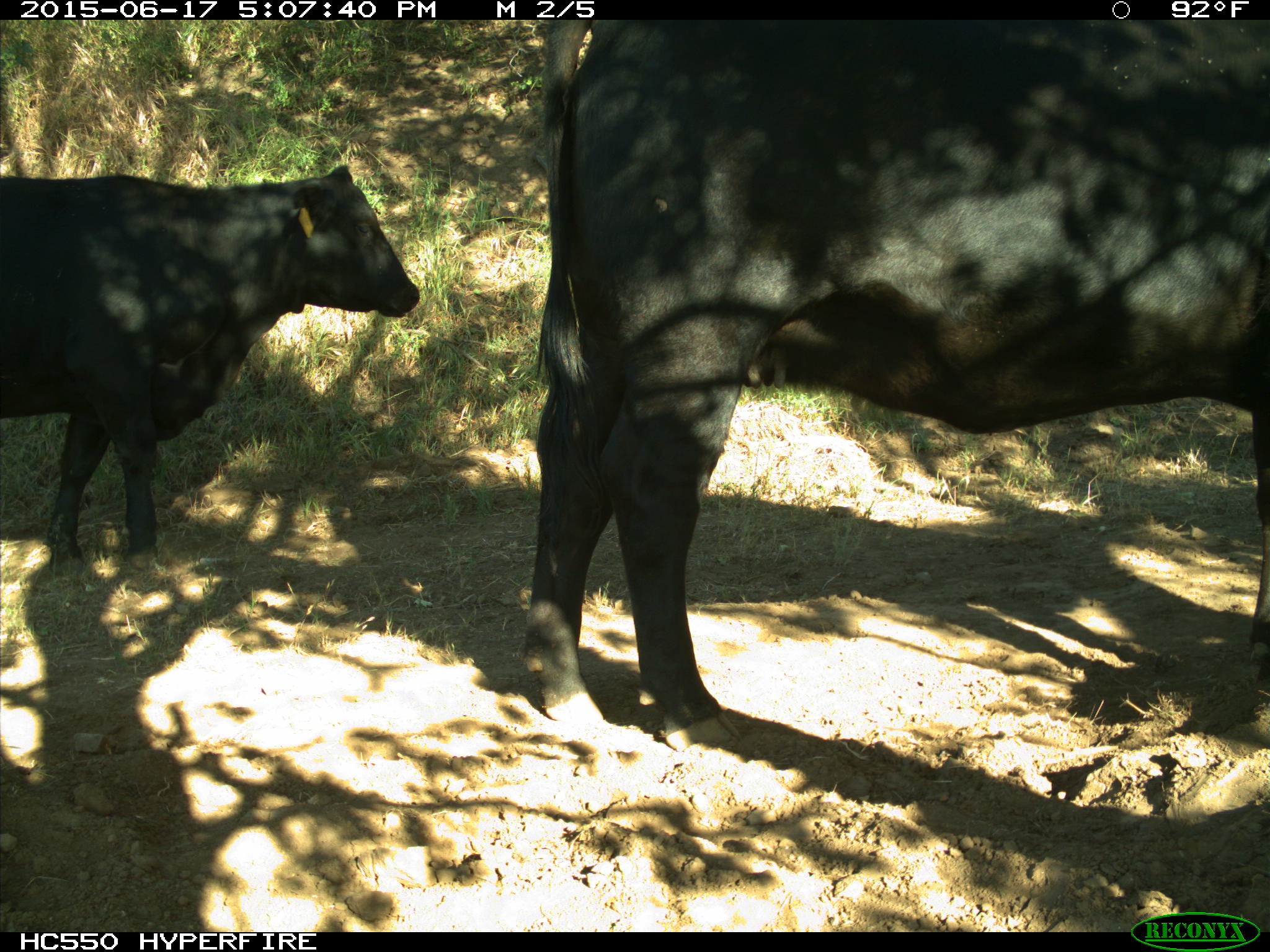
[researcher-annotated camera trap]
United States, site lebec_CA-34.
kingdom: Animalia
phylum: Chordata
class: Mammalia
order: Artiodactyla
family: Bovidae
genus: Bos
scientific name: Bos taurus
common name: domestic cow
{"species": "Bos taurus (domestic cow)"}